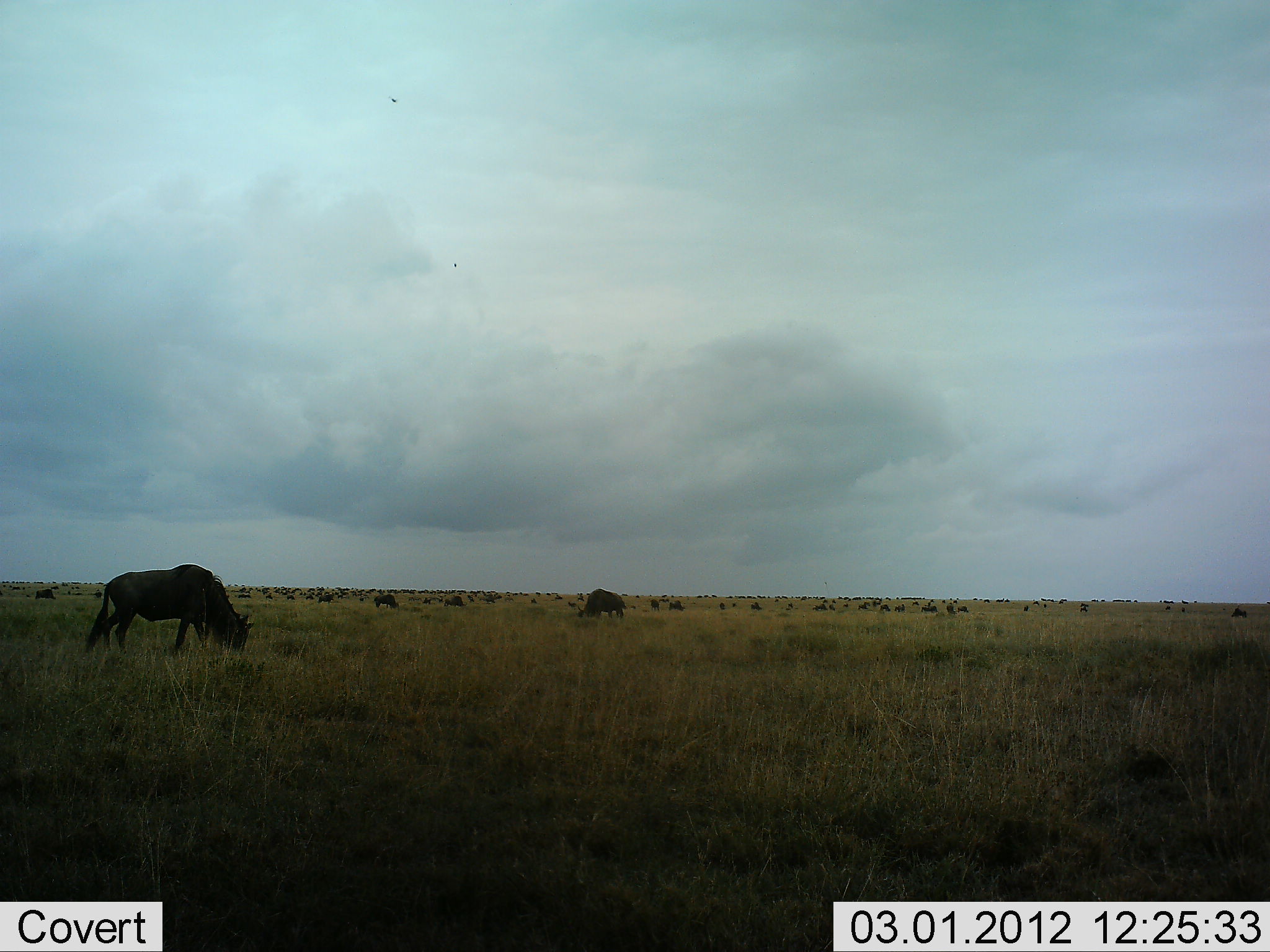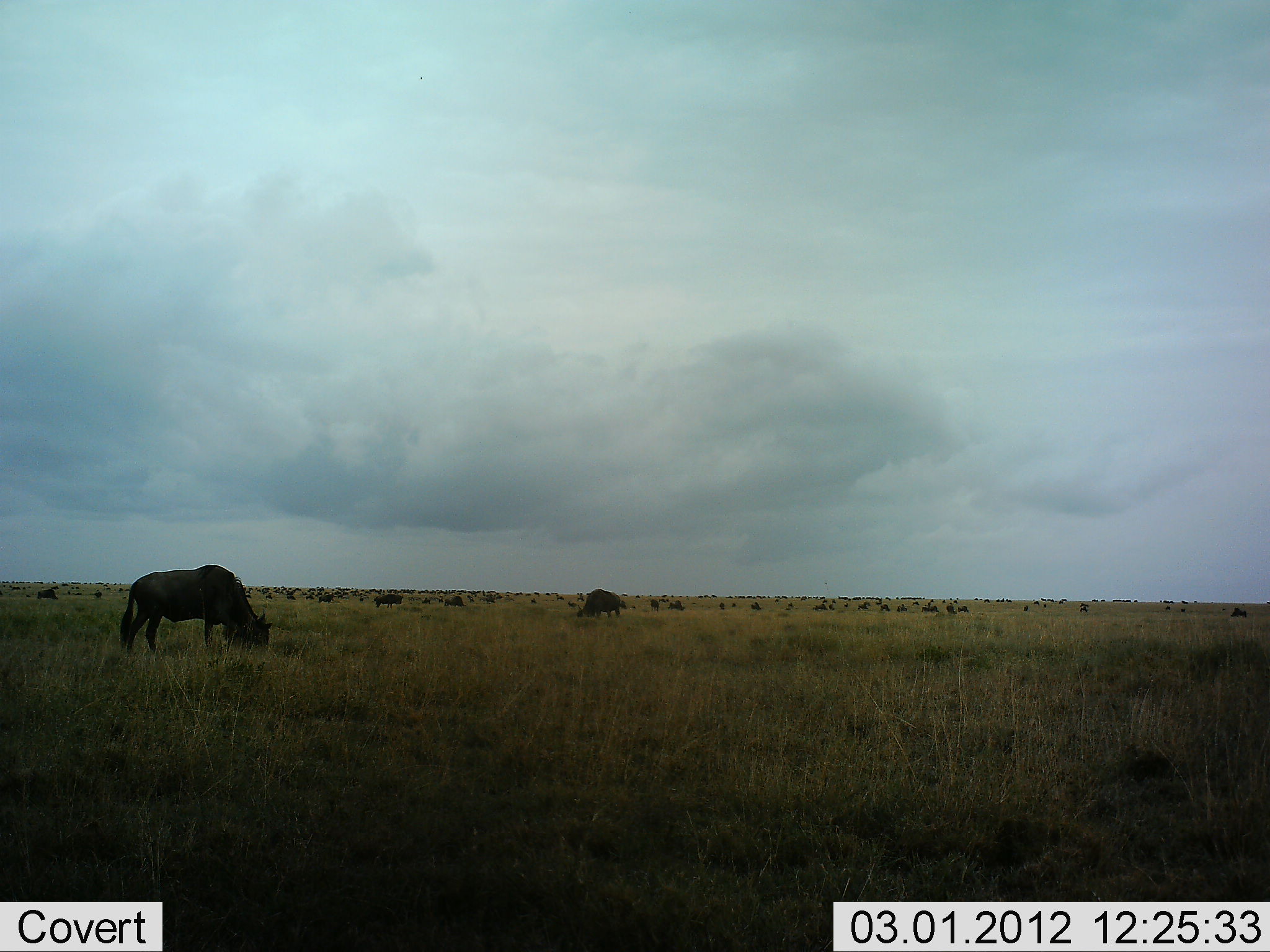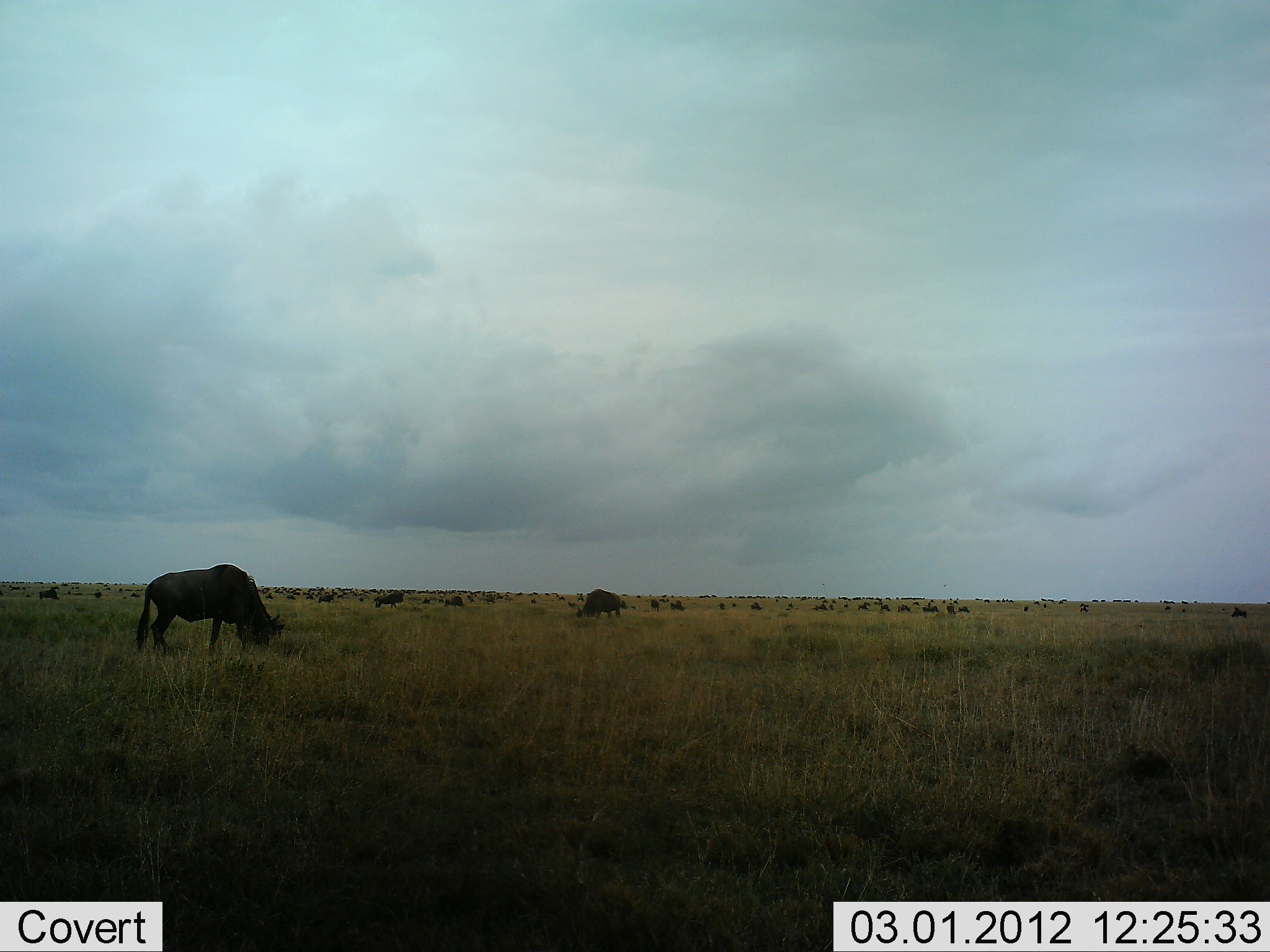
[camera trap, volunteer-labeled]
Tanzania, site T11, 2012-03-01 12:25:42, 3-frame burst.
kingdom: Animalia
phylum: Chordata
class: Mammalia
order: Artiodactyla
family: Bovidae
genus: Connochaetes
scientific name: Connochaetes taurinus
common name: blue wildebeest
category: wildebeest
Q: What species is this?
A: Wildebeest (blue wildebeest) (Connochaetes taurinus).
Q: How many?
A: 11-50.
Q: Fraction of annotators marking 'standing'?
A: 73%.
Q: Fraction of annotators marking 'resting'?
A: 13%.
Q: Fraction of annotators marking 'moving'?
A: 47%.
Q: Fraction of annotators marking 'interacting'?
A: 7%.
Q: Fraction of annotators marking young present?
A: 0%.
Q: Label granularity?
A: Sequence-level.